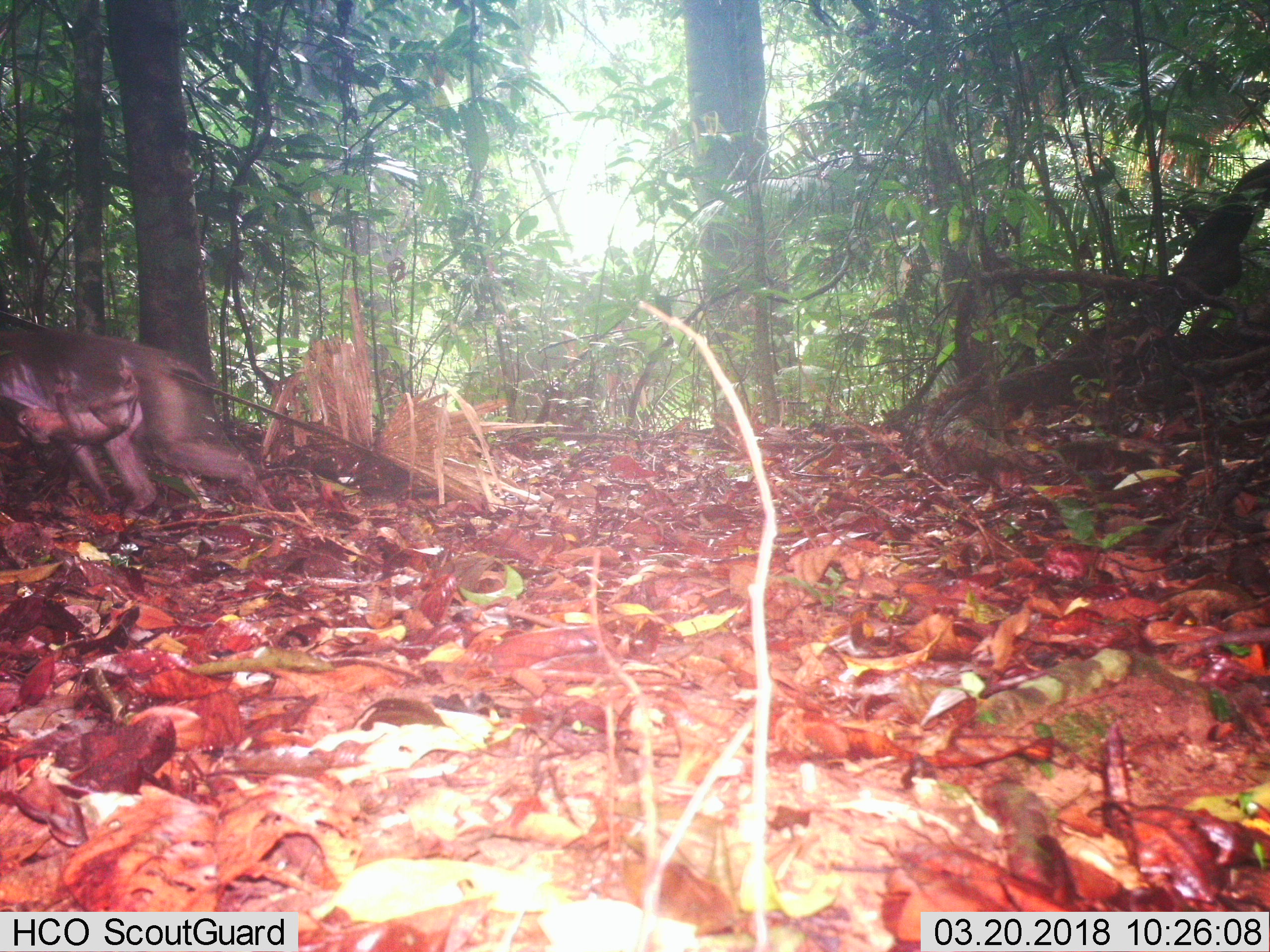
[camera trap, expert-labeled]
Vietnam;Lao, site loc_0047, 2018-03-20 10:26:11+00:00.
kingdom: Animalia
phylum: Chordata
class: Mammalia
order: Primates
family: Cercopithecidae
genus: Macaca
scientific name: Macaca nemestrina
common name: pig-tailed macaque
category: pig tailed macaque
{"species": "pig tailed macaque (pig-tailed macaque) (Macaca nemestrina)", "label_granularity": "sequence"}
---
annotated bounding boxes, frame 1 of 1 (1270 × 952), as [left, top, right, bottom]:
pig tailed macaque: [0, 326, 268, 520]; [12, 357, 138, 446]